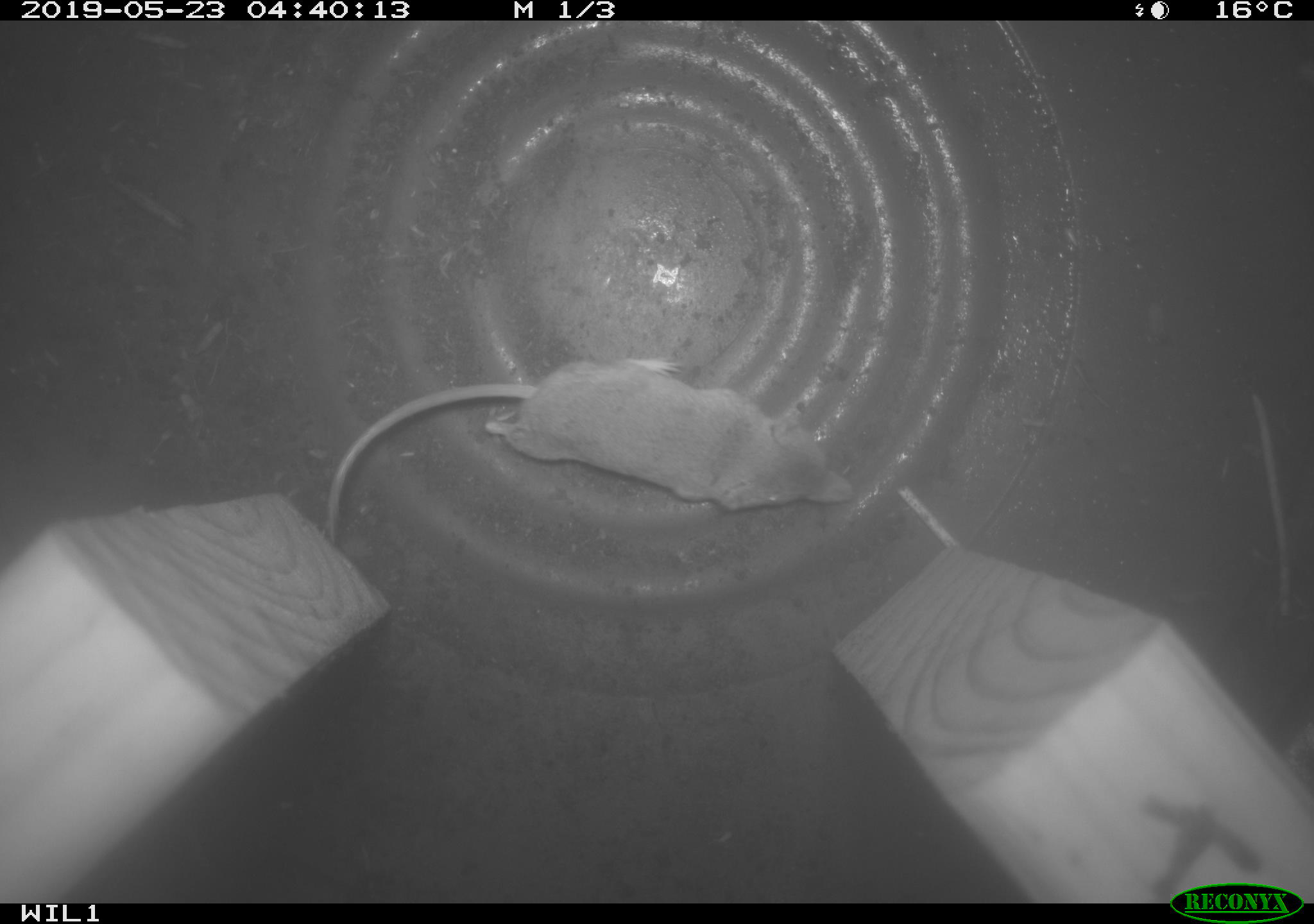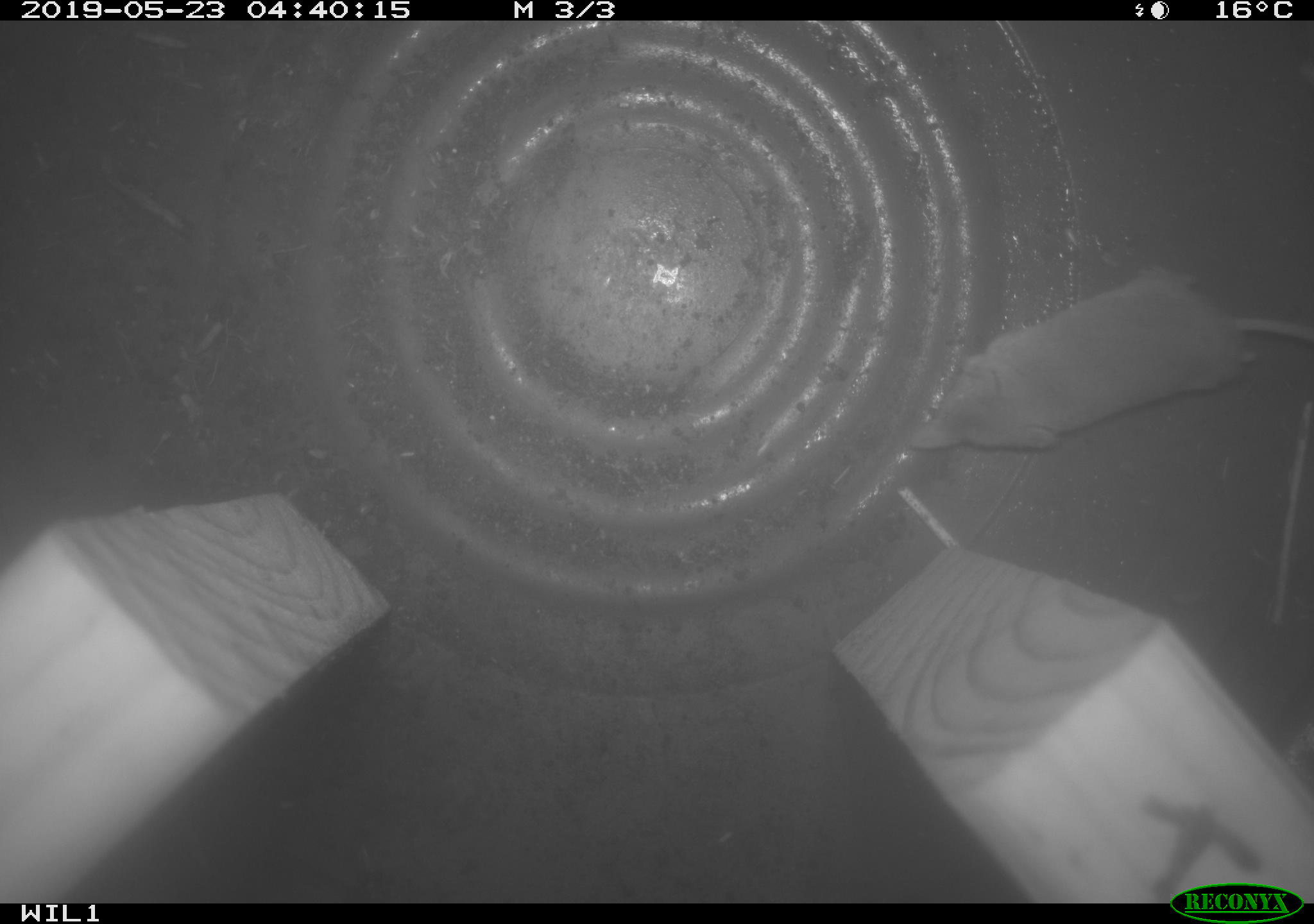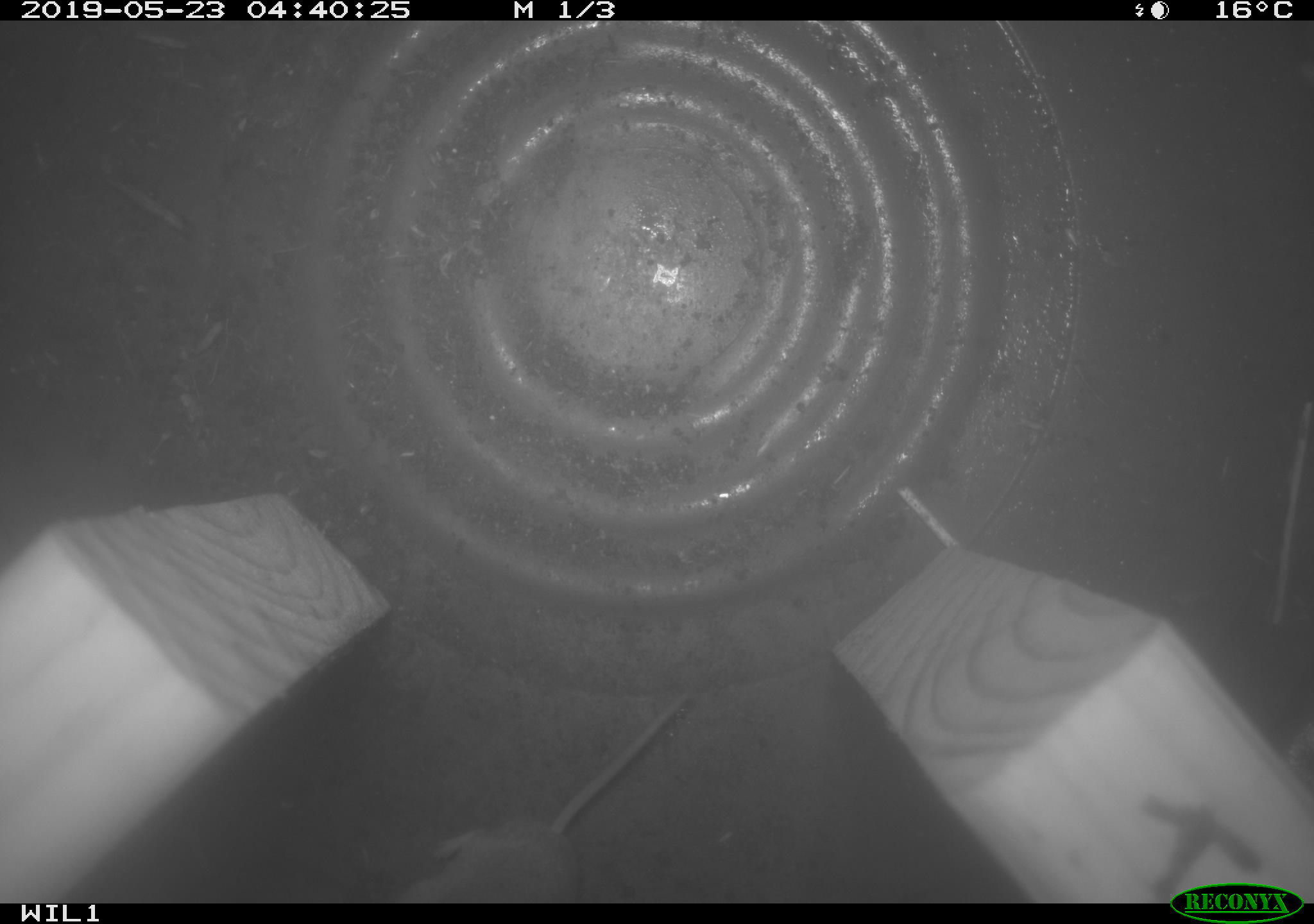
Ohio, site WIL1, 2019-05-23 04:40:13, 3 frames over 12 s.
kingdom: Animalia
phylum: Chordata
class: Mammalia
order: Eulipotyphla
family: Soricidae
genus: Sorex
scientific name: Sorex cinereus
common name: masked shrew